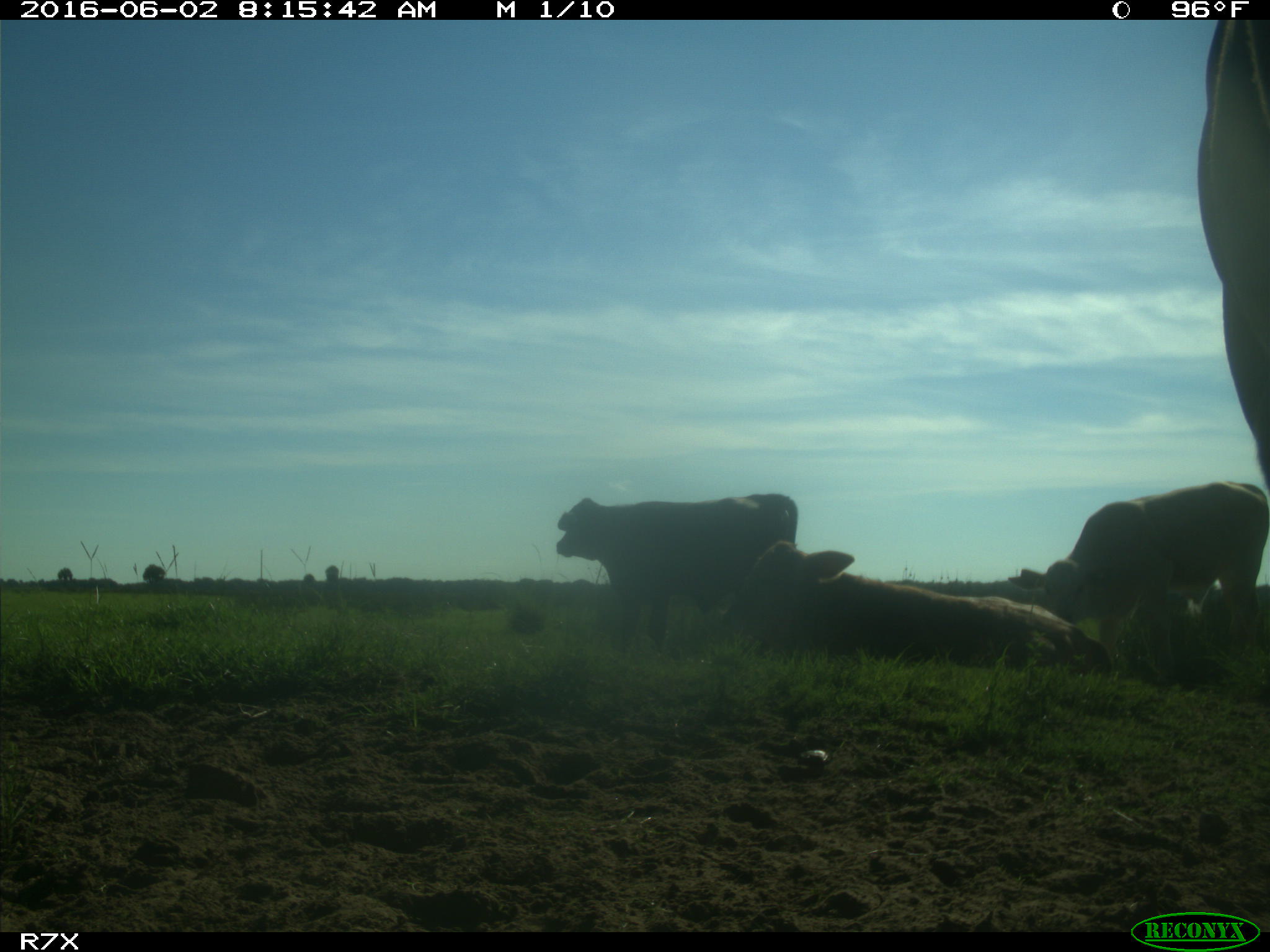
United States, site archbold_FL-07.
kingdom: Animalia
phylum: Chordata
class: Mammalia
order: Artiodactyla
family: Bovidae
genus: Bos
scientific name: Bos taurus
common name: domestic cow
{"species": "Bos taurus (domestic cow)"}